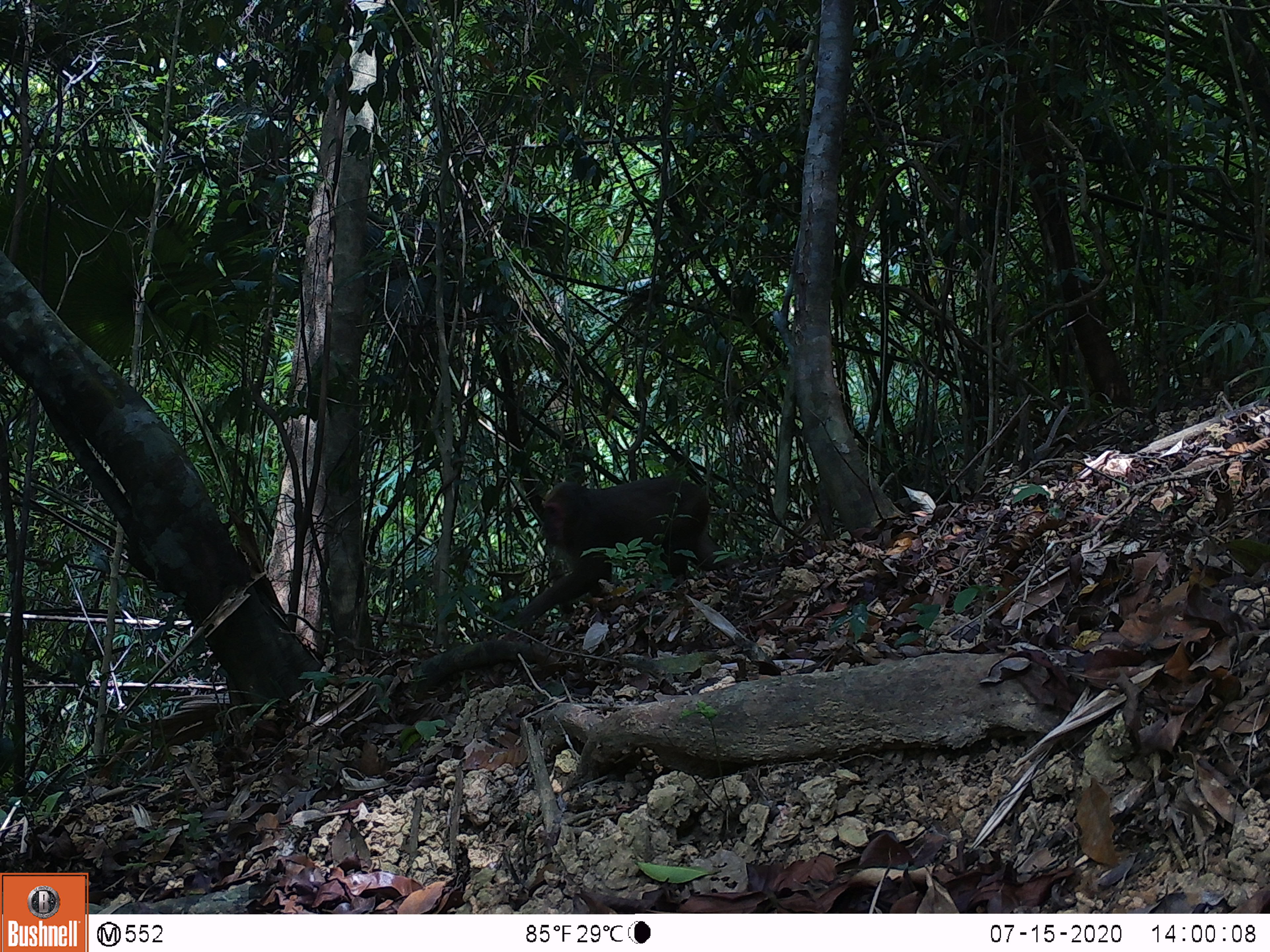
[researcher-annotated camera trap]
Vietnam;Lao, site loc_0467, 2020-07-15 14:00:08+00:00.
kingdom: Animalia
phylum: Chordata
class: Mammalia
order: Primates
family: Cercopithecidae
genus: Macaca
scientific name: Macaca arctoides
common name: stump-tailed macaque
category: stump tailed macaque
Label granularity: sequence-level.